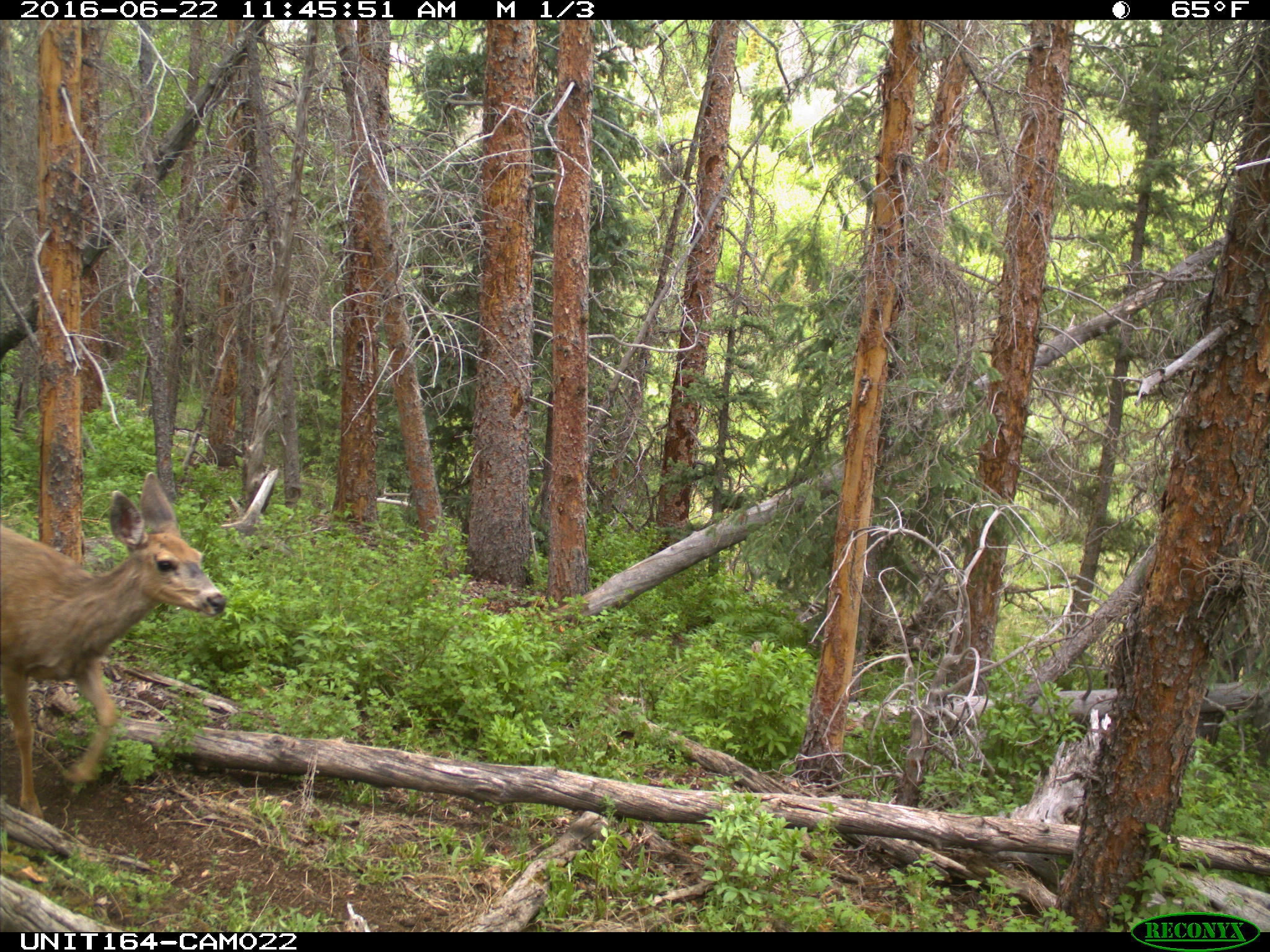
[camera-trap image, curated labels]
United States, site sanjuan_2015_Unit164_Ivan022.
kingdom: Animalia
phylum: Chordata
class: Mammalia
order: Artiodactyla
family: Cervidae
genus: Odocoileus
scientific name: Odocoileus hemionus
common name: mule deer